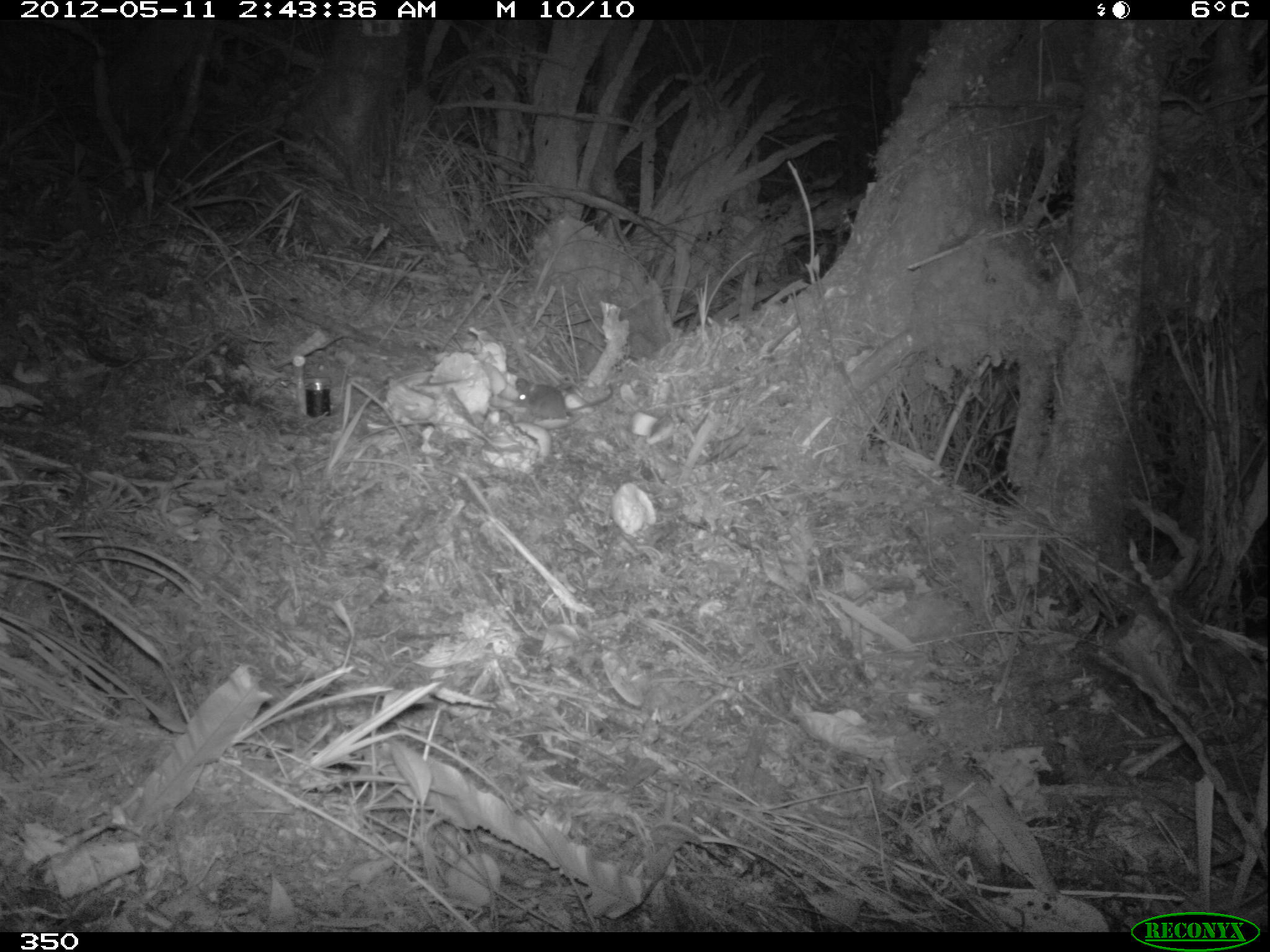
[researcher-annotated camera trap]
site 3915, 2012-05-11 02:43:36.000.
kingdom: Animalia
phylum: Chordata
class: Mammalia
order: Rodentia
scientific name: Rodentia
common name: rodents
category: unknown rodent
Unknown rodent (rodents) (Rodentia).